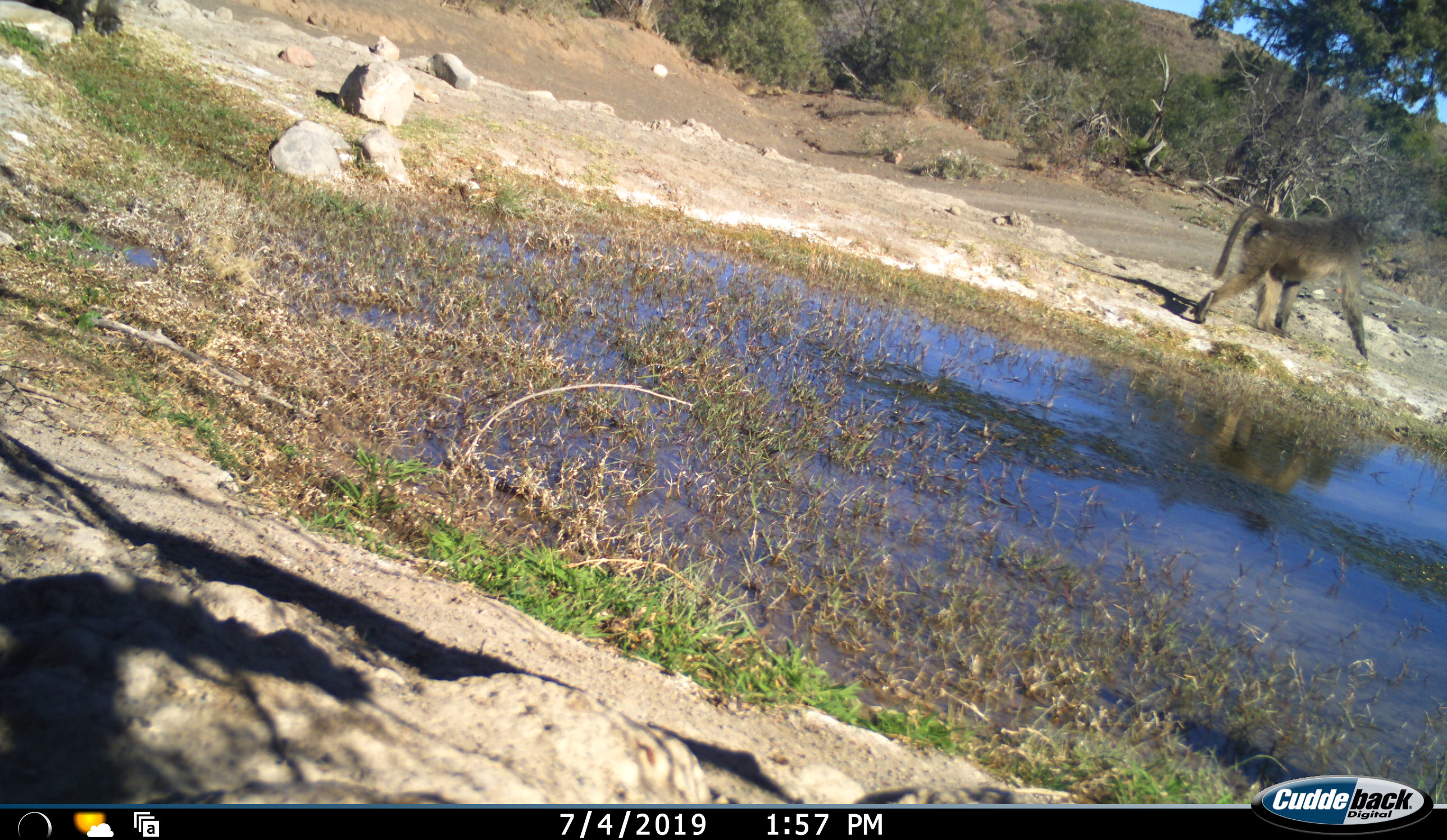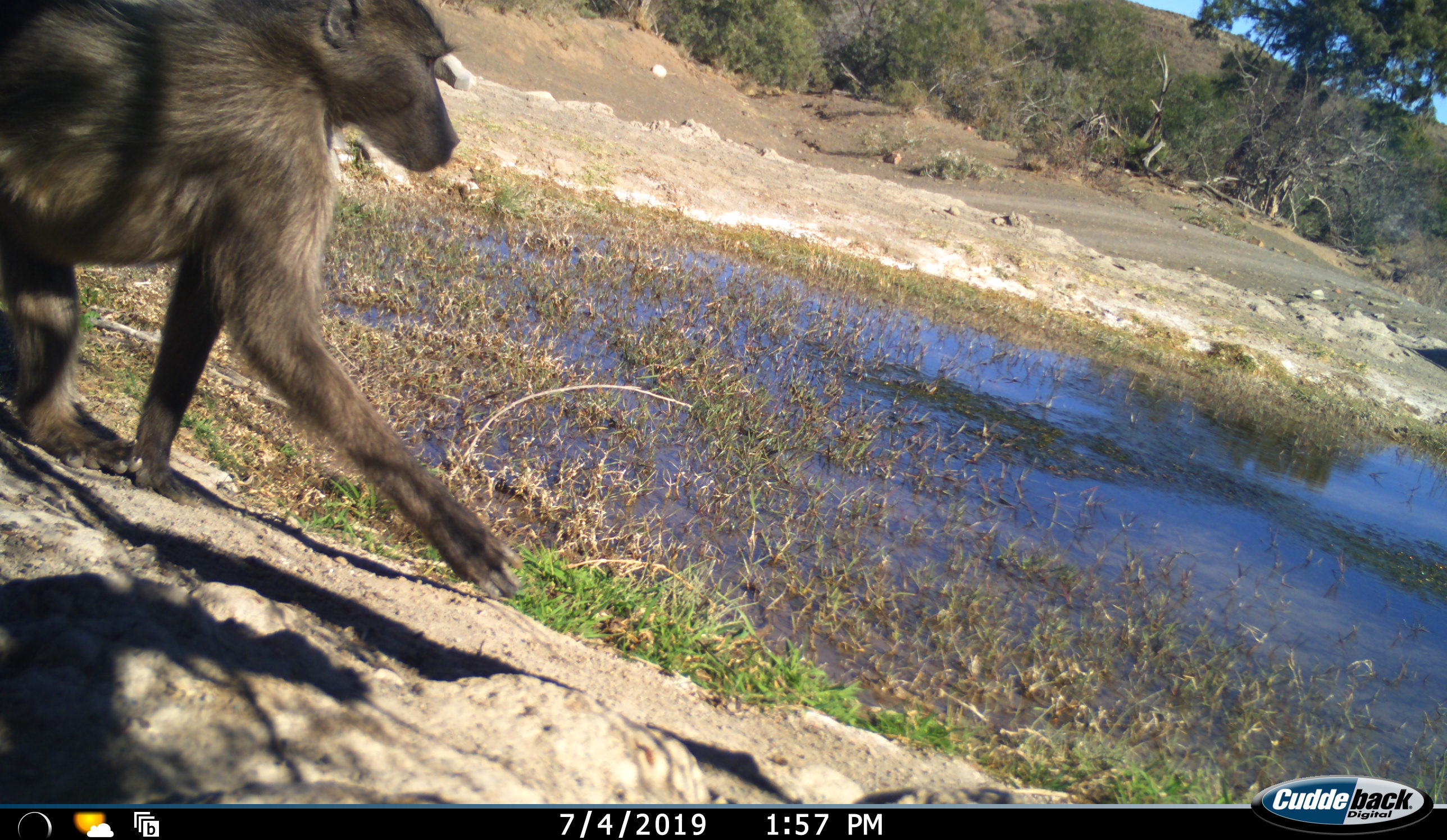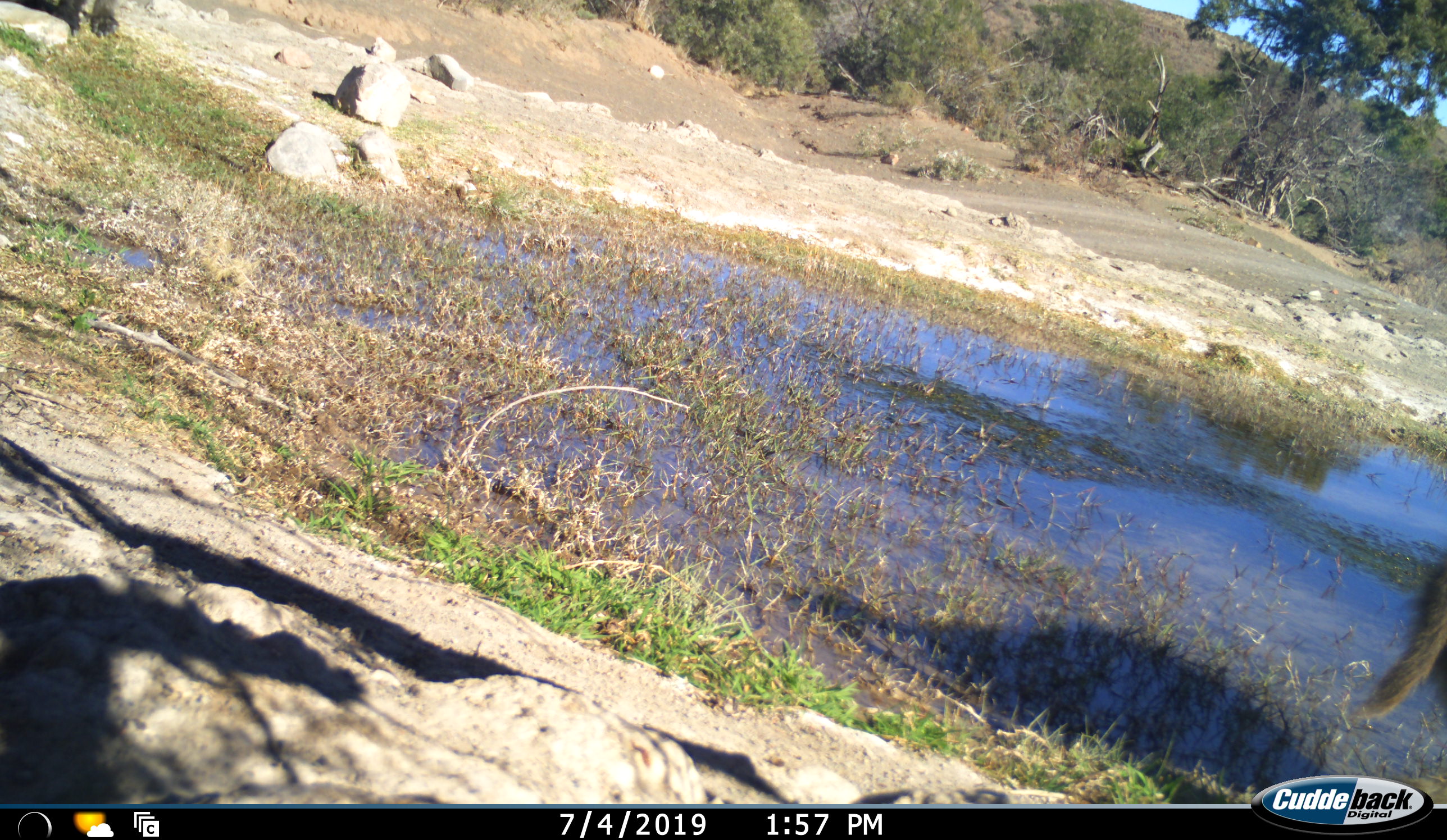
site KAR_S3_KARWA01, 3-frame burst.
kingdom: Animalia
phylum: Chordata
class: Mammalia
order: Primates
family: Cercopithecidae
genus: Papio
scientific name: Papio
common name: baboon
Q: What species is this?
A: Baboon (Papio).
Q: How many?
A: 2.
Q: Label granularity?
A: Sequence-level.